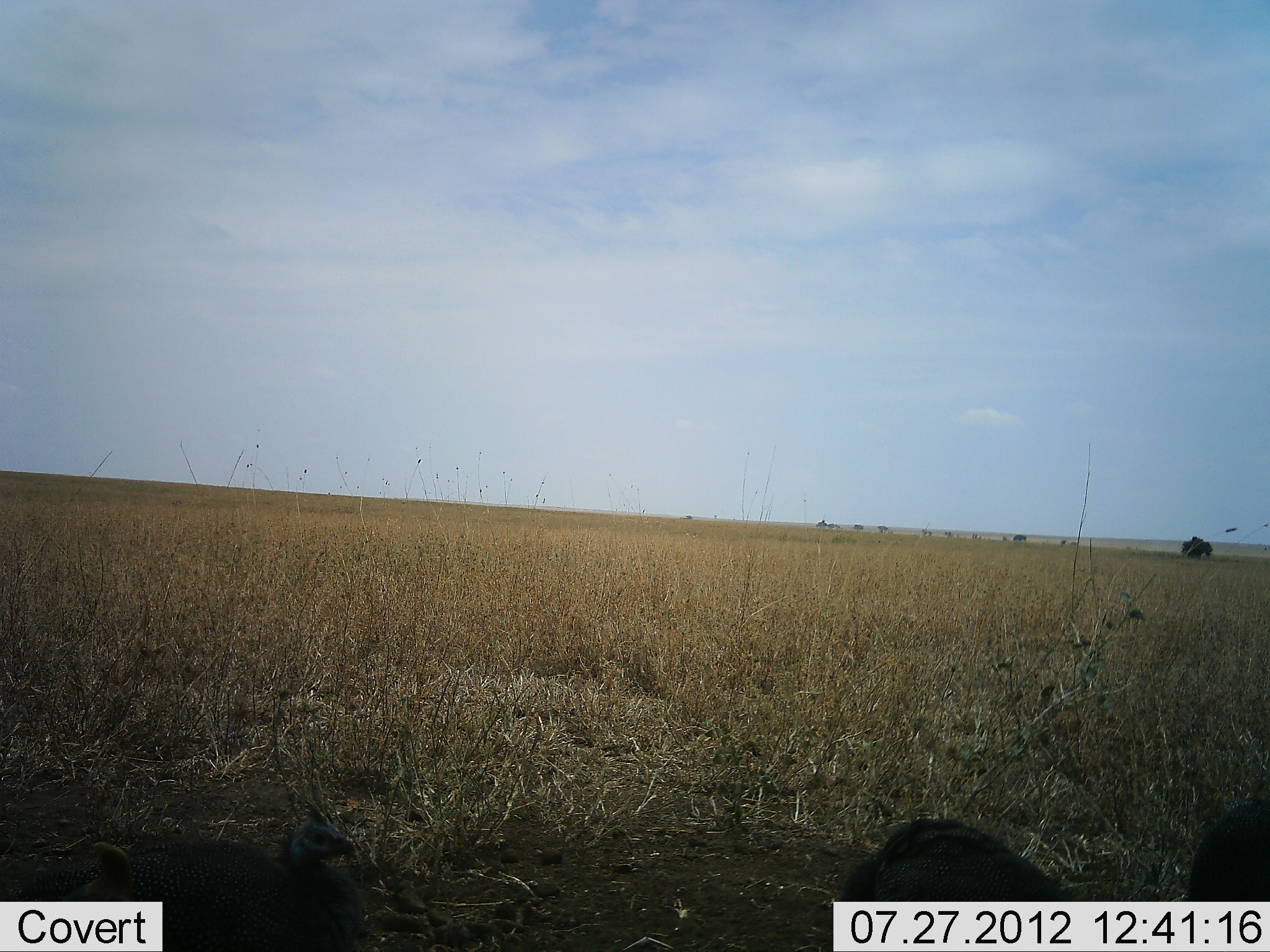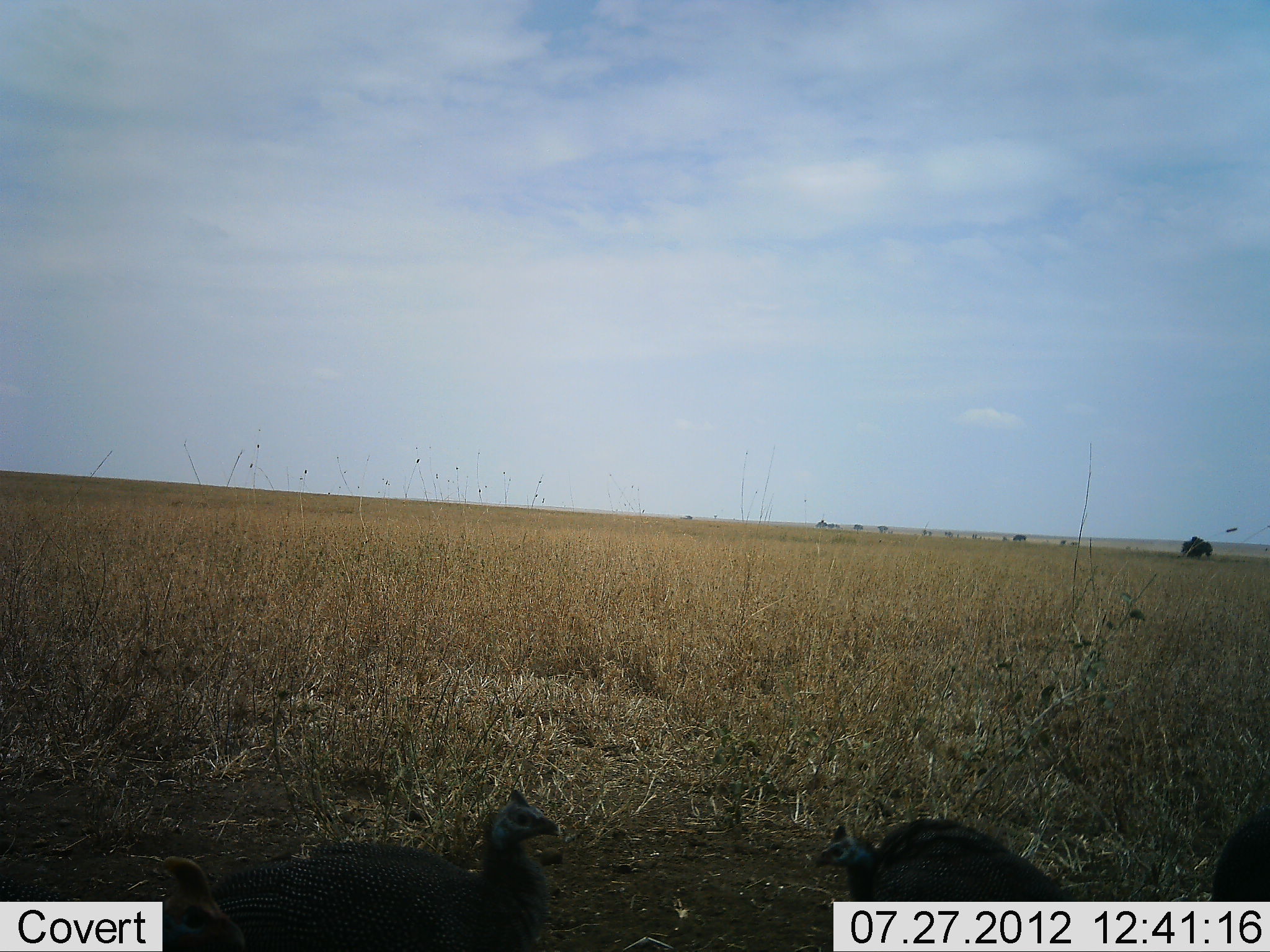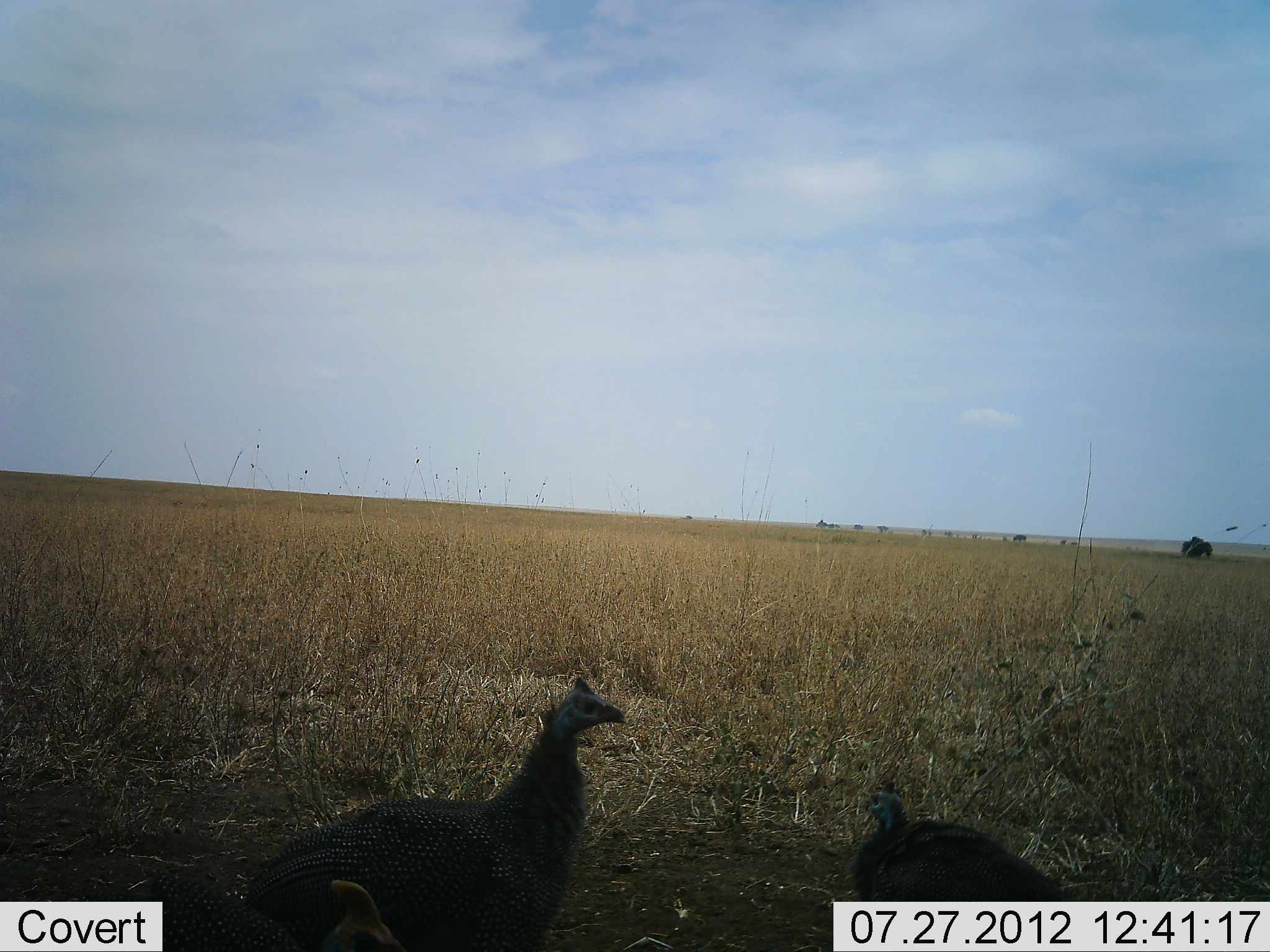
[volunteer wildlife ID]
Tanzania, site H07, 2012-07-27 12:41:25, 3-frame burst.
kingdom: Animalia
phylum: Chordata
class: Aves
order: Galliformes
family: Numididae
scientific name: Numididae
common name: guinea fowl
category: guineafowl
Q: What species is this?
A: Guineafowl (guinea fowl) (Numididae).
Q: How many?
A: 3.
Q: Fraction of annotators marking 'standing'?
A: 40%.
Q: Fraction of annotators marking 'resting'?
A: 0%.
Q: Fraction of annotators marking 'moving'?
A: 80%.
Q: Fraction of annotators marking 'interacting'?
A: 0%.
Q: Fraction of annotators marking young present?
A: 0%.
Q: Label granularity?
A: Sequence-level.